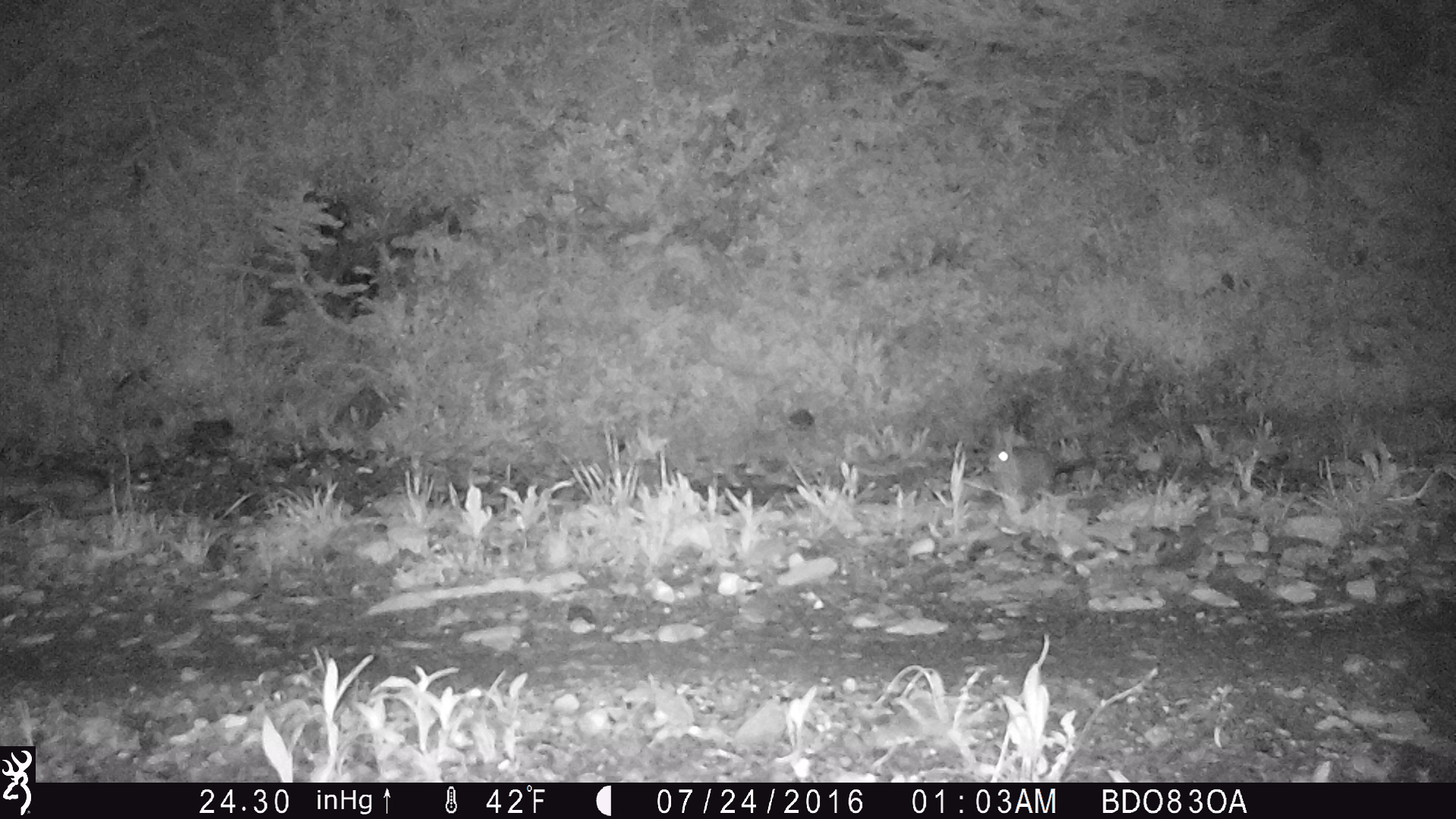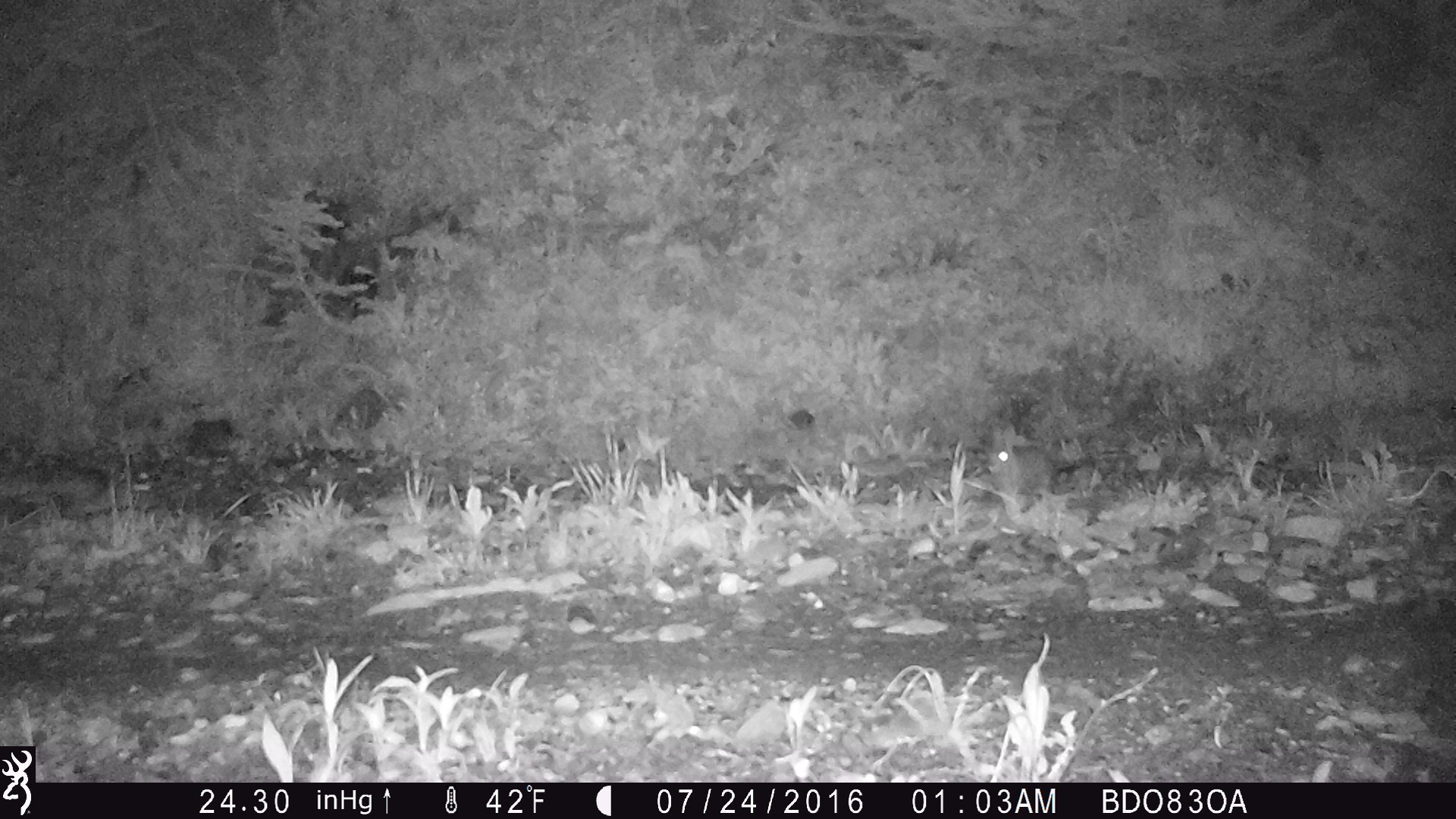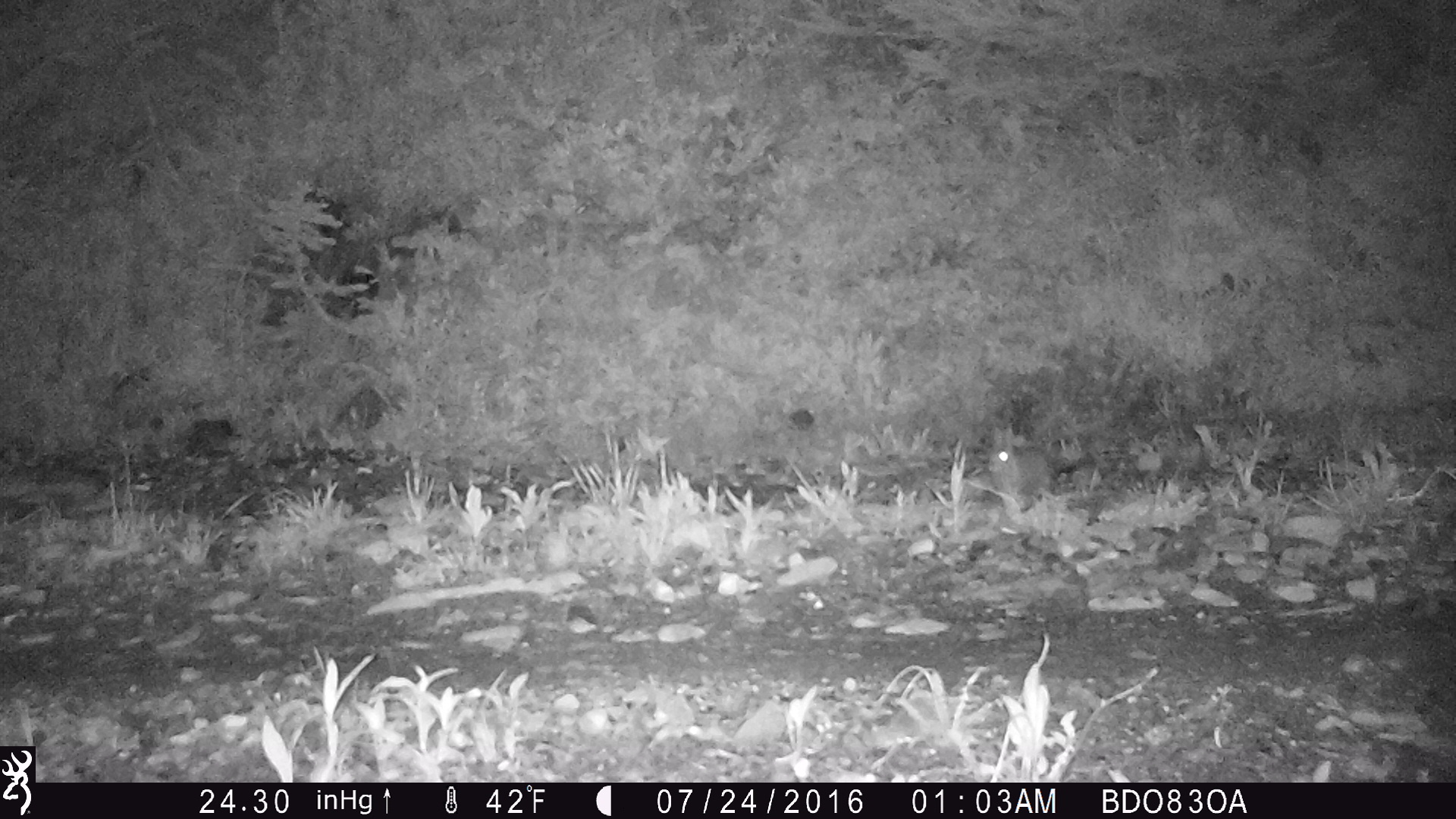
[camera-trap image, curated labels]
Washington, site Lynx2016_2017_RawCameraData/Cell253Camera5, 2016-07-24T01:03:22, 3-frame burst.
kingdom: Animalia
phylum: Chordata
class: Mammalia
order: Lagomorpha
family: Leporidae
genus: Lepus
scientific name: Lepus americanus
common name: snowshoe hare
Lepus americanus (snowshoe hare). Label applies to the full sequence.